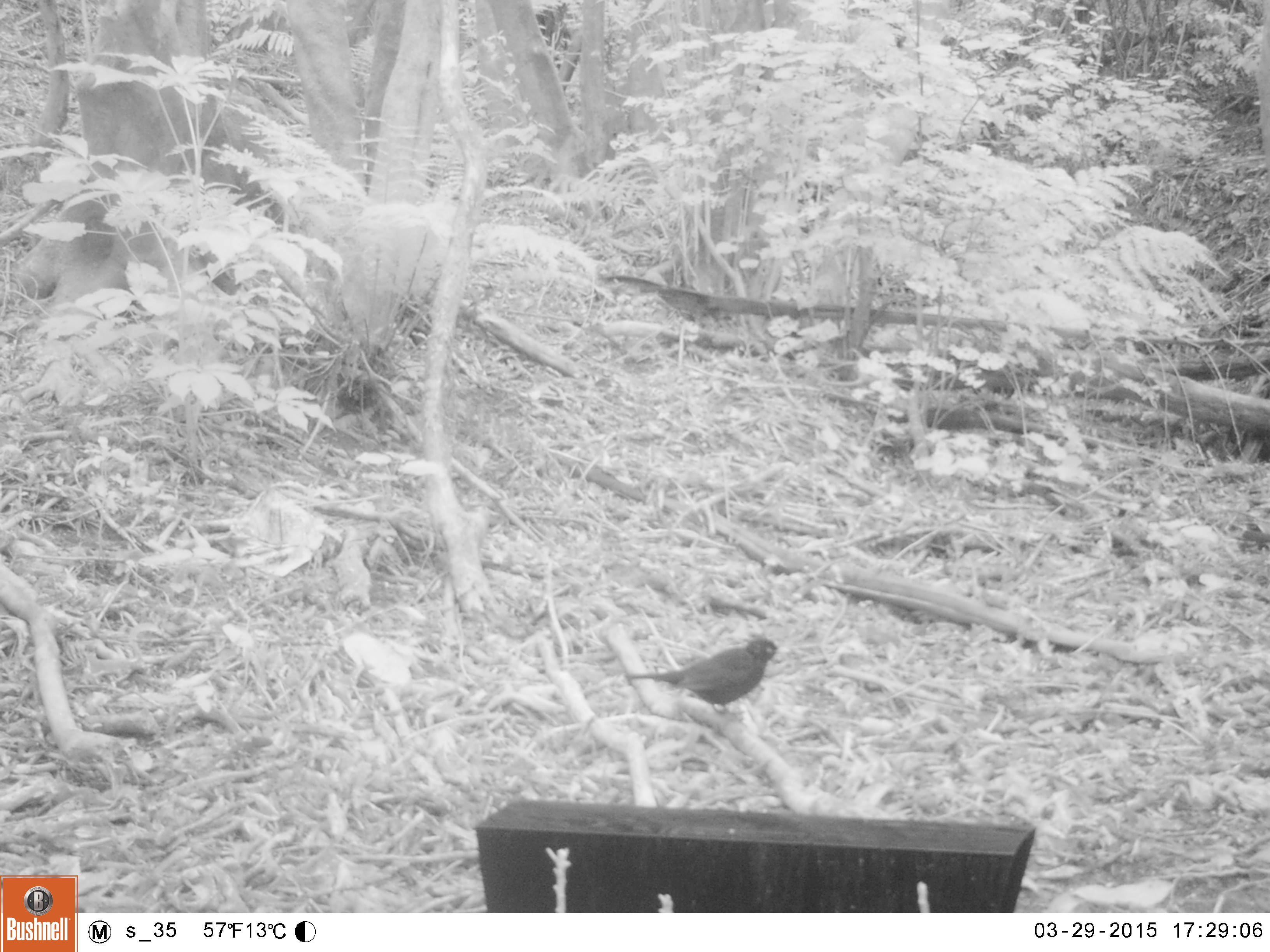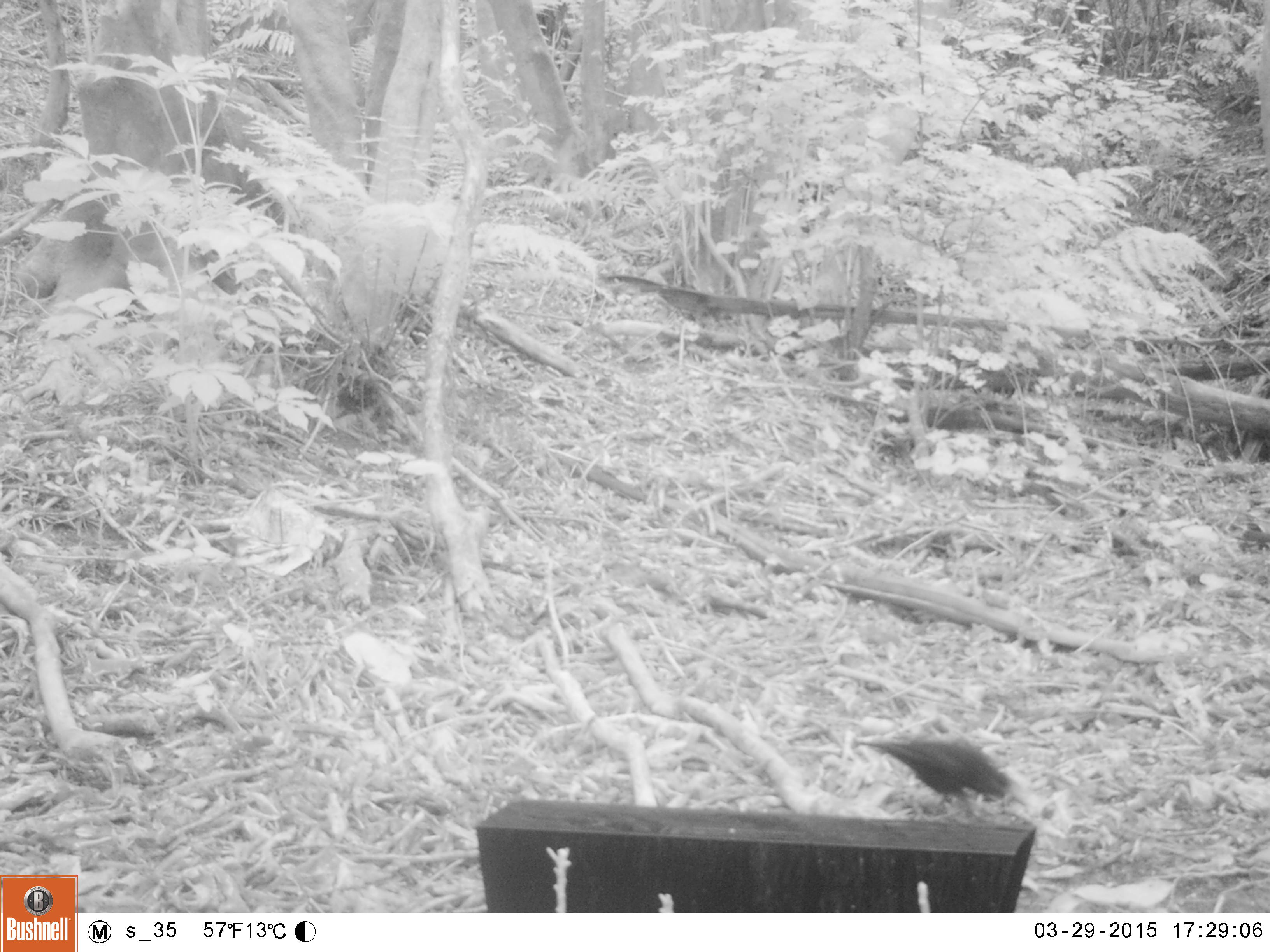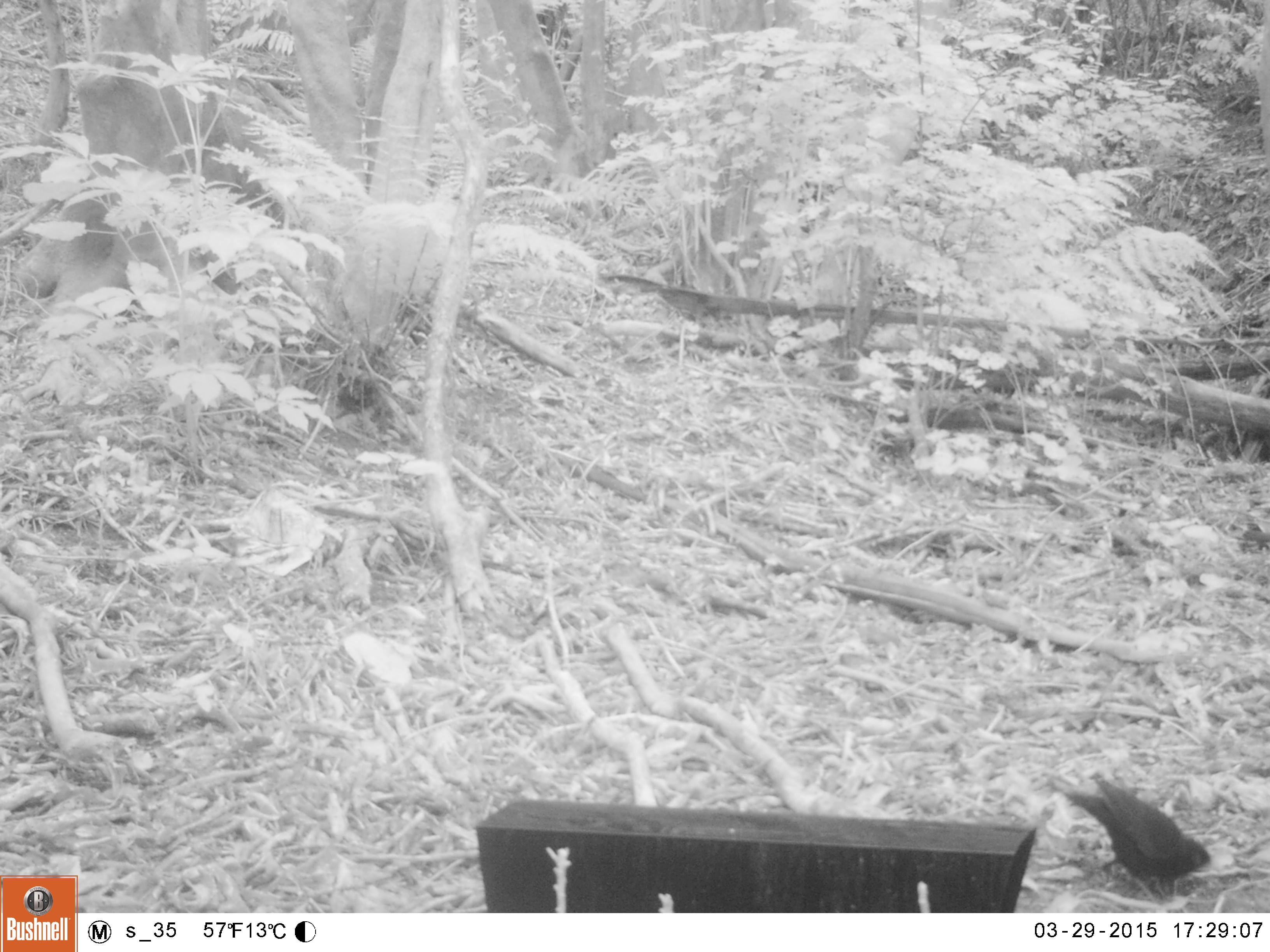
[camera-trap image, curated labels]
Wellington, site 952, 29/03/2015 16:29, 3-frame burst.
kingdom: Animalia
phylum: Chordata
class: Aves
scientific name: Aves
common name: bird